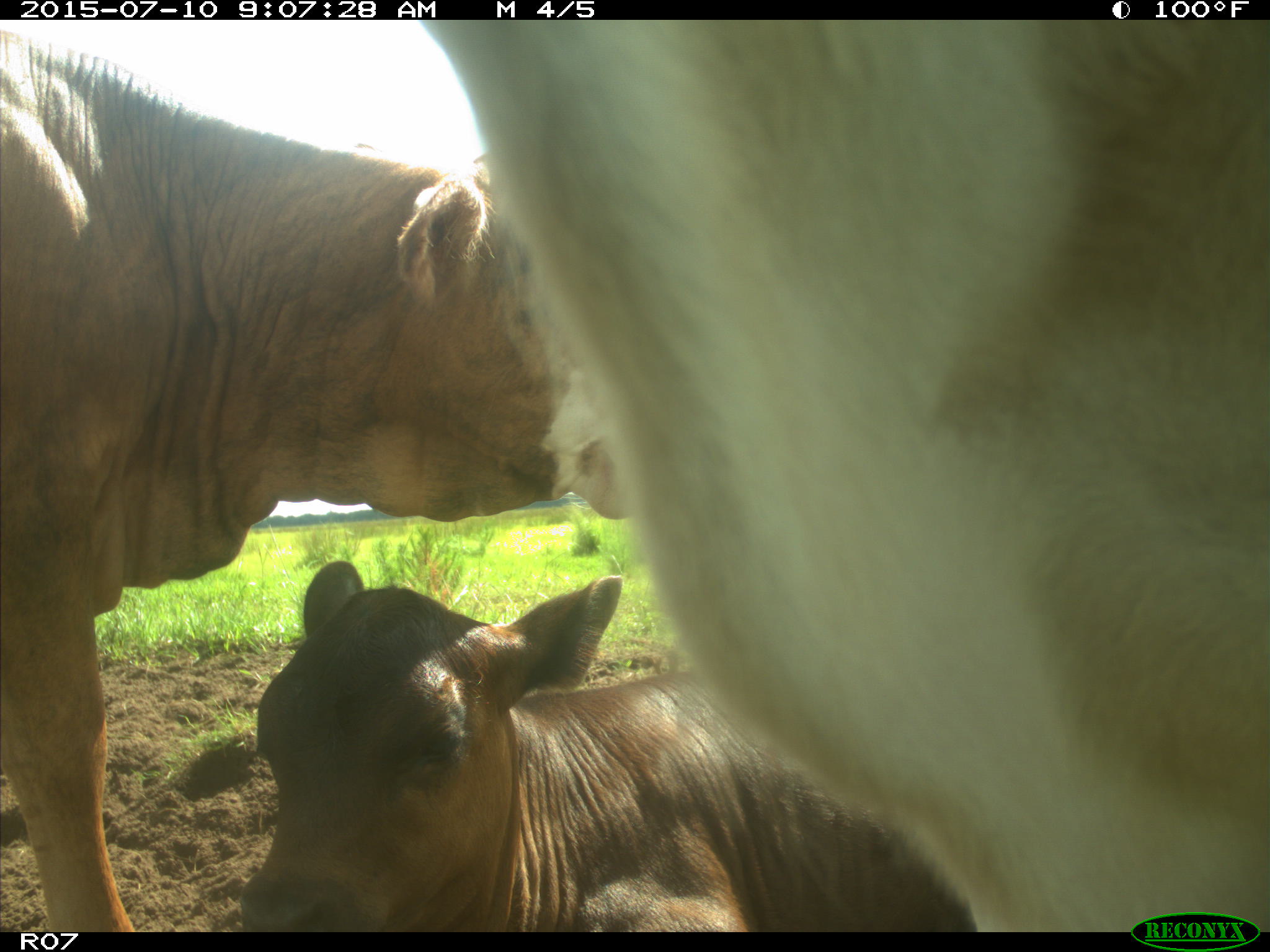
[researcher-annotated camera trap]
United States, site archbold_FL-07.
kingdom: Animalia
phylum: Chordata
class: Mammalia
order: Artiodactyla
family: Bovidae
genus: Bos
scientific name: Bos taurus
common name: domestic cow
Bos taurus (domestic cow).